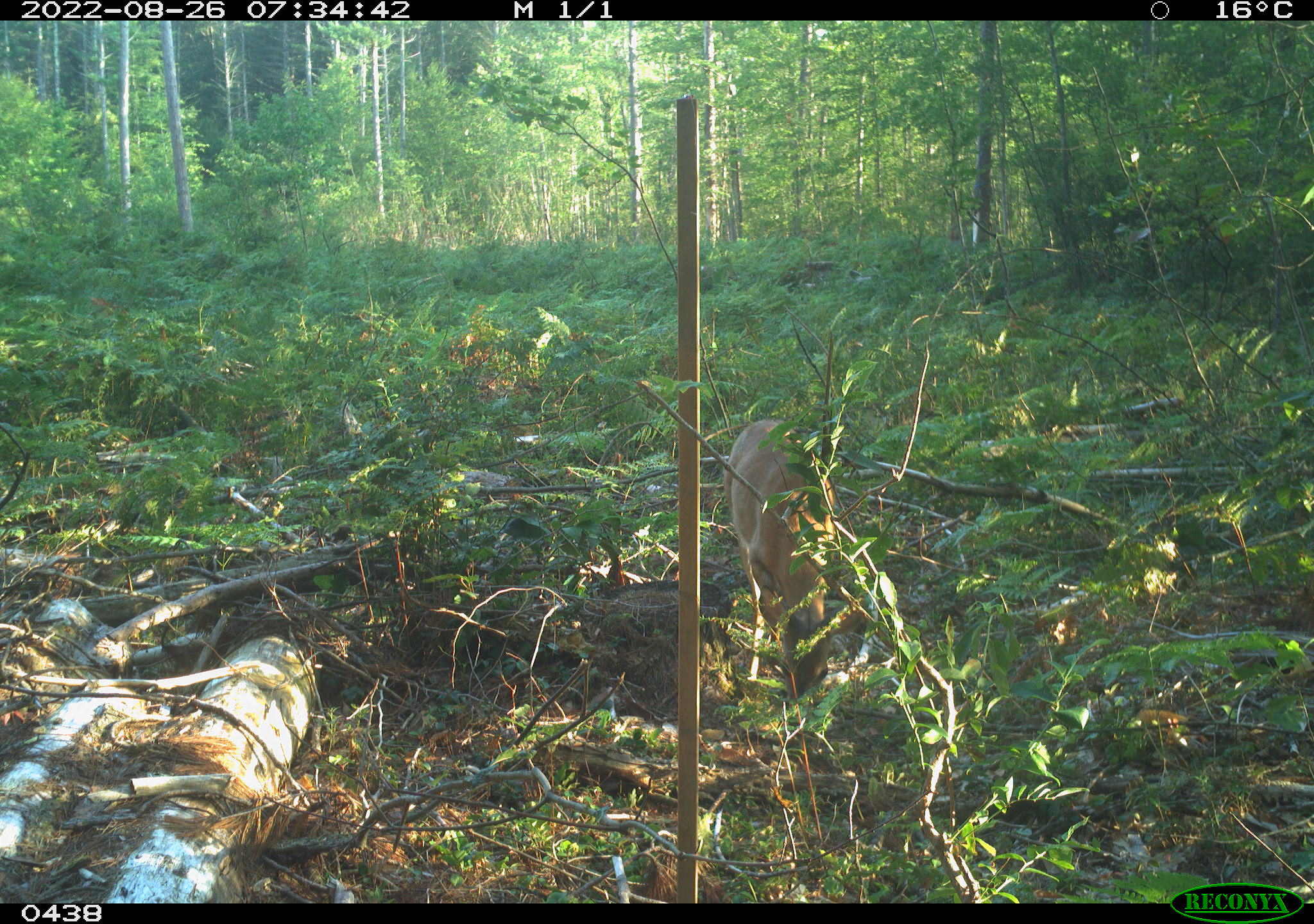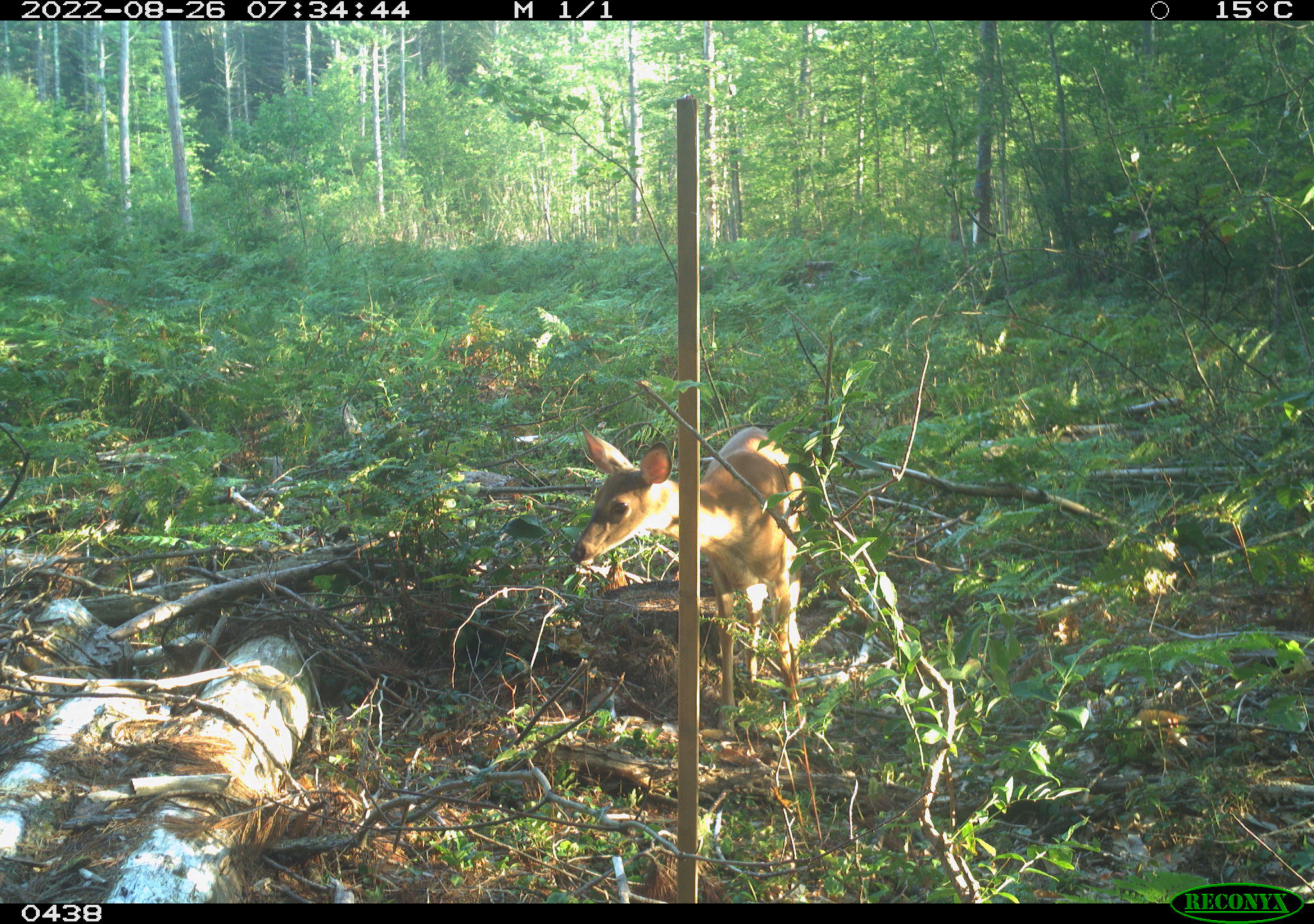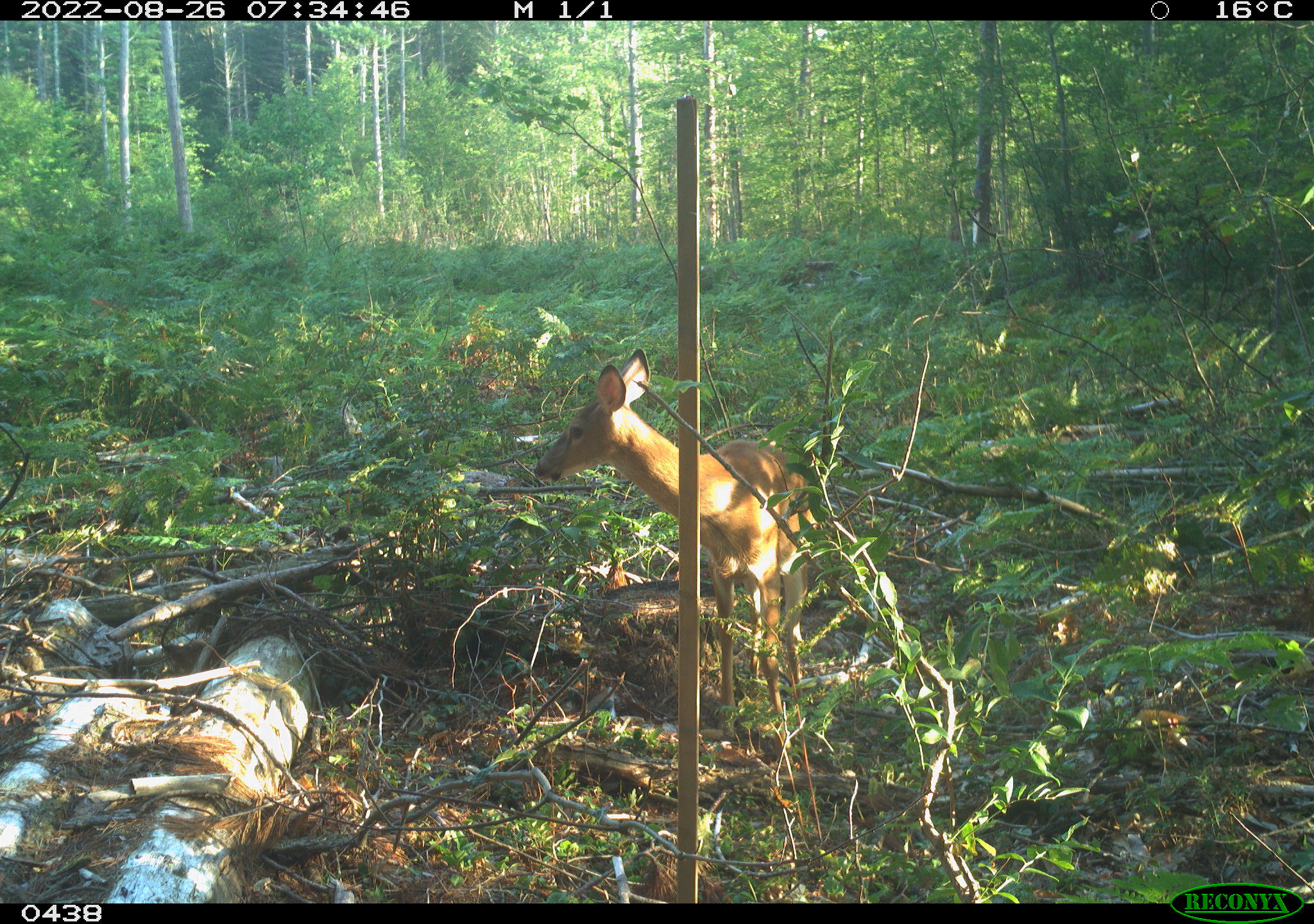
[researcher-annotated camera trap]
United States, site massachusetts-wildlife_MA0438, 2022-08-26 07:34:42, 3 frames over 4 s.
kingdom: Animalia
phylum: Chordata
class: Mammalia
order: Artiodactyla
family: Cervidae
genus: Odocoileus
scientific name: Odocoileus virginianus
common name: white-tailed deer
White-tailed deer (Odocoileus virginianus).